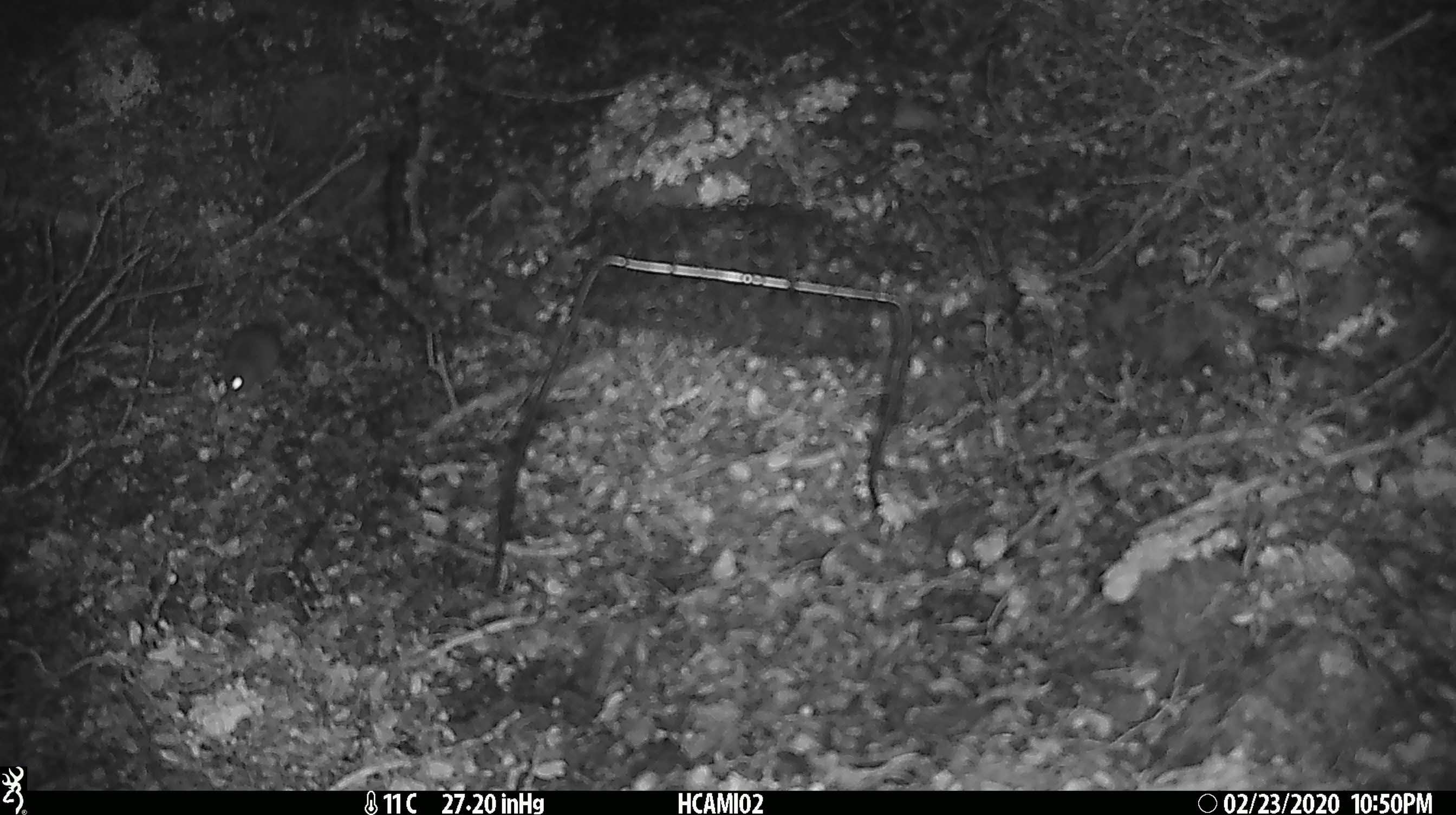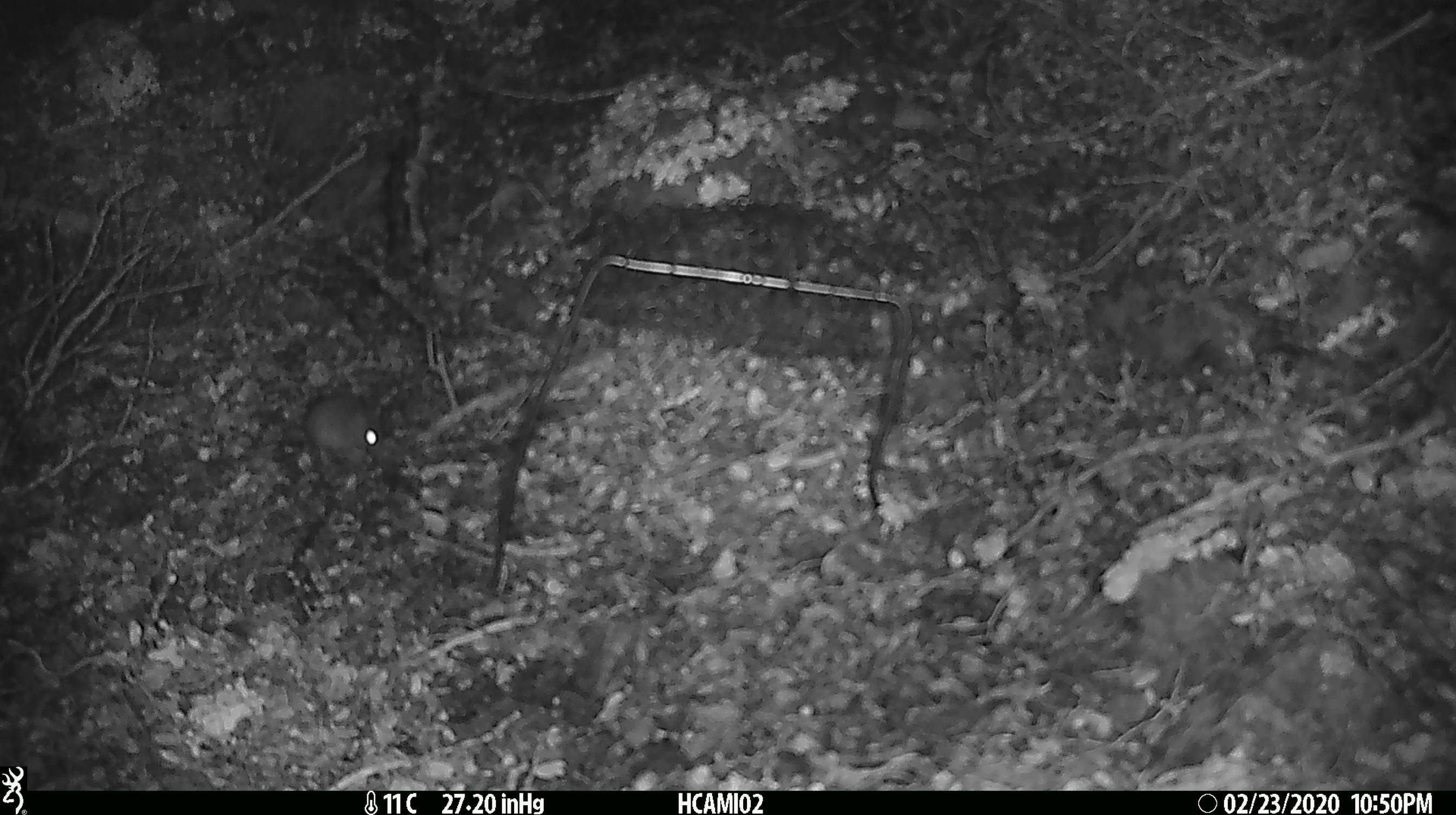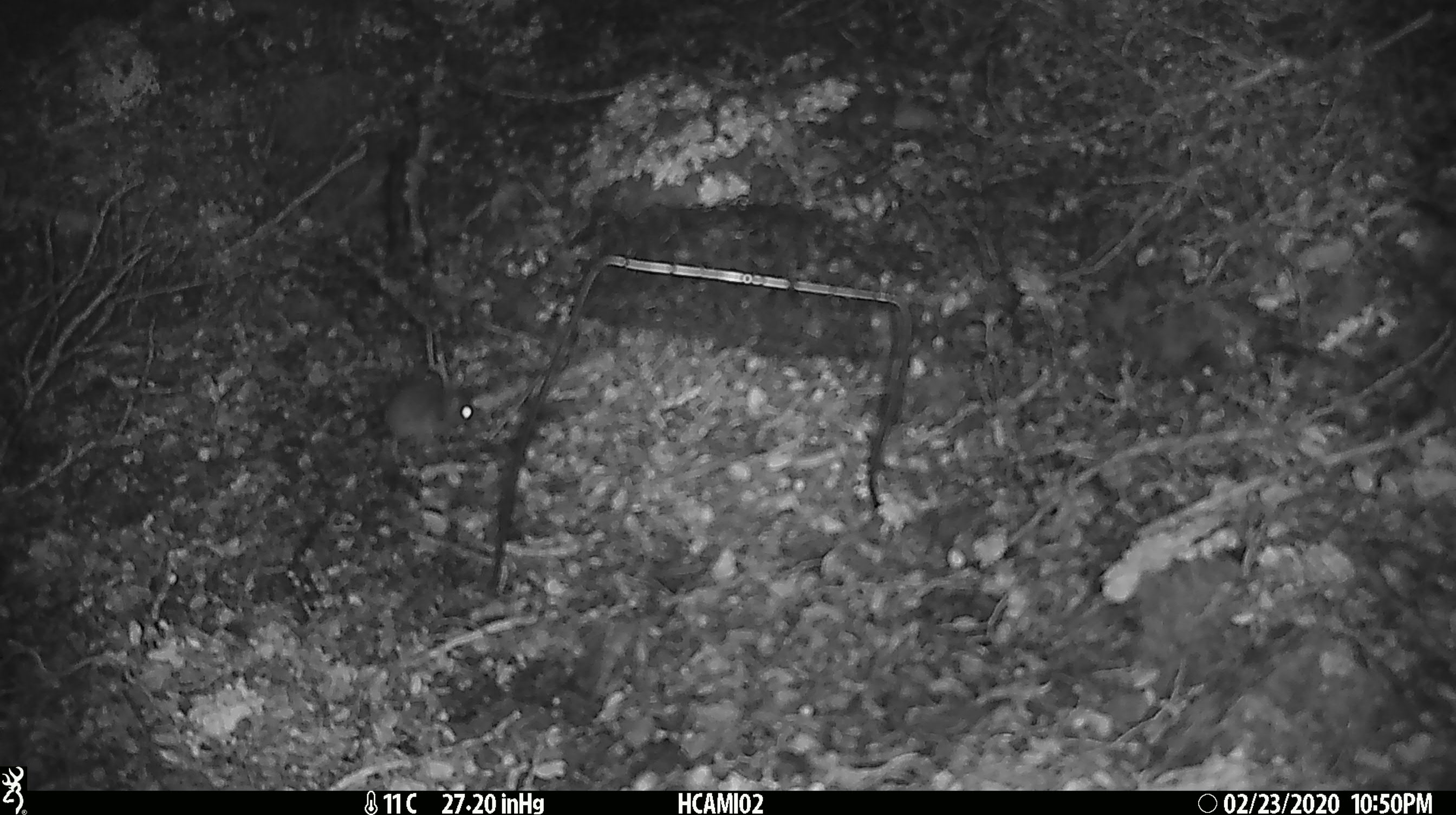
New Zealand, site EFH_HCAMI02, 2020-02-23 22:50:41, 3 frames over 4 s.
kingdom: Animalia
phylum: Chordata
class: Mammalia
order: Rodentia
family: Muridae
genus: Mus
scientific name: Mus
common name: mouse